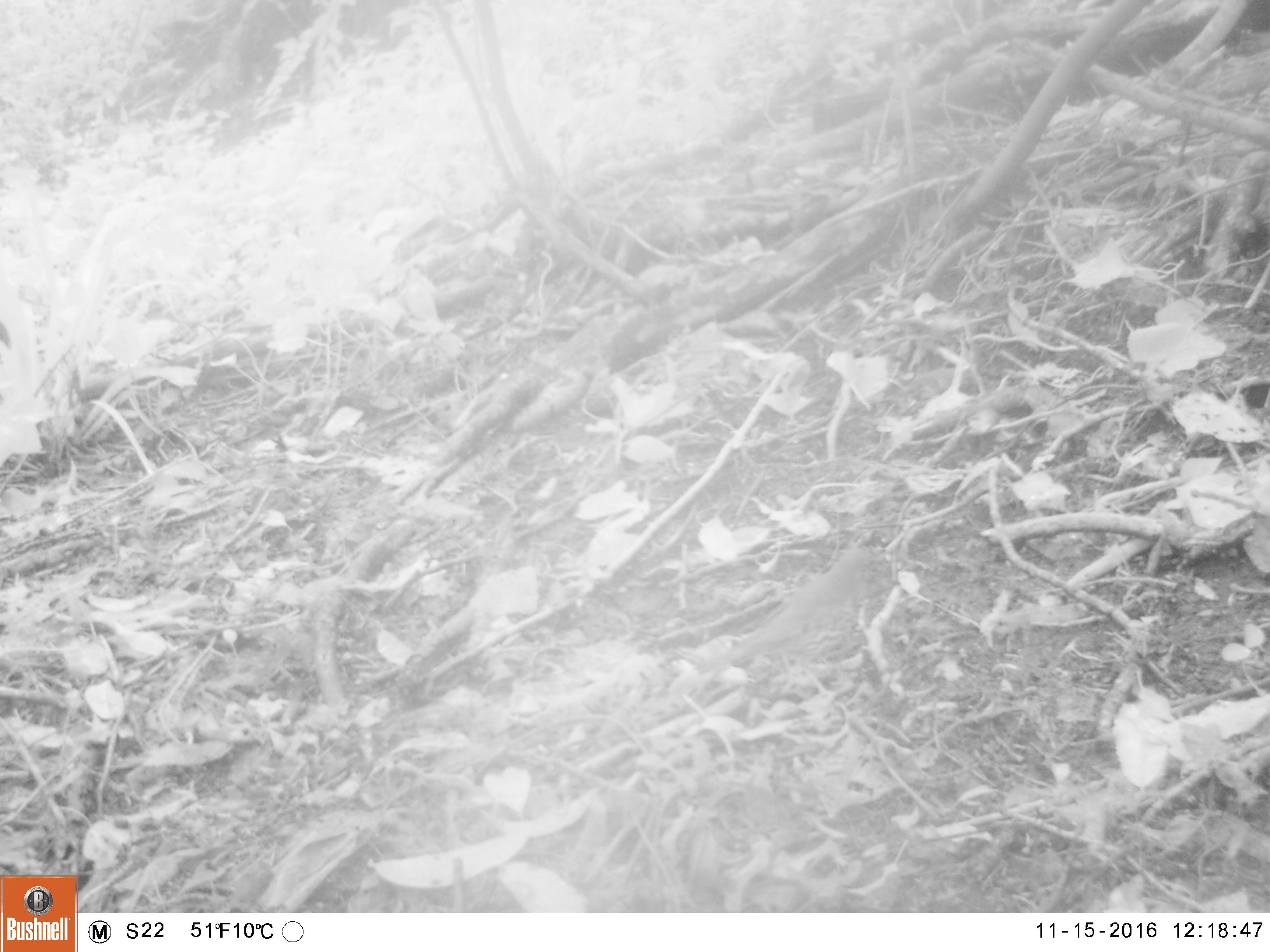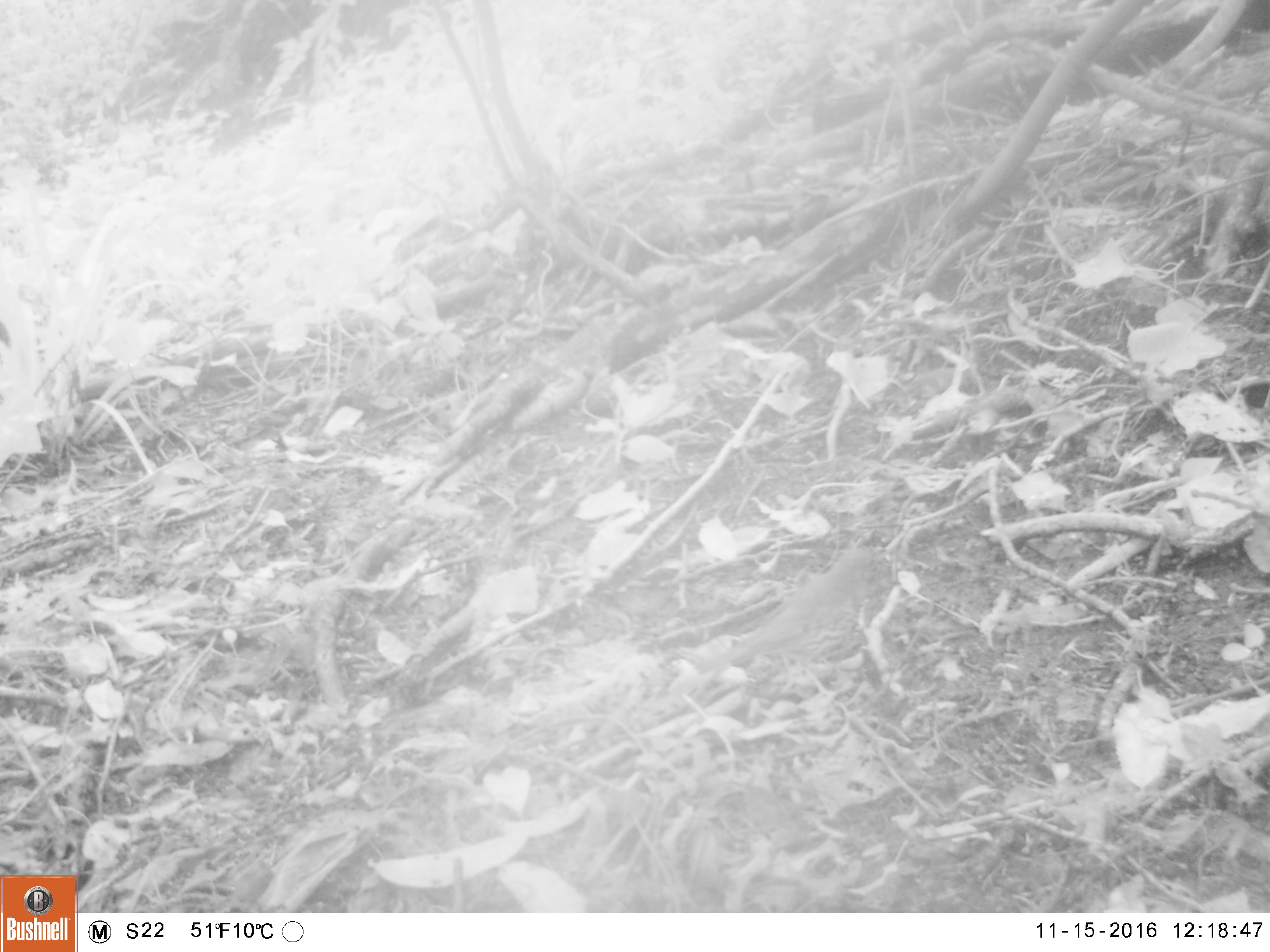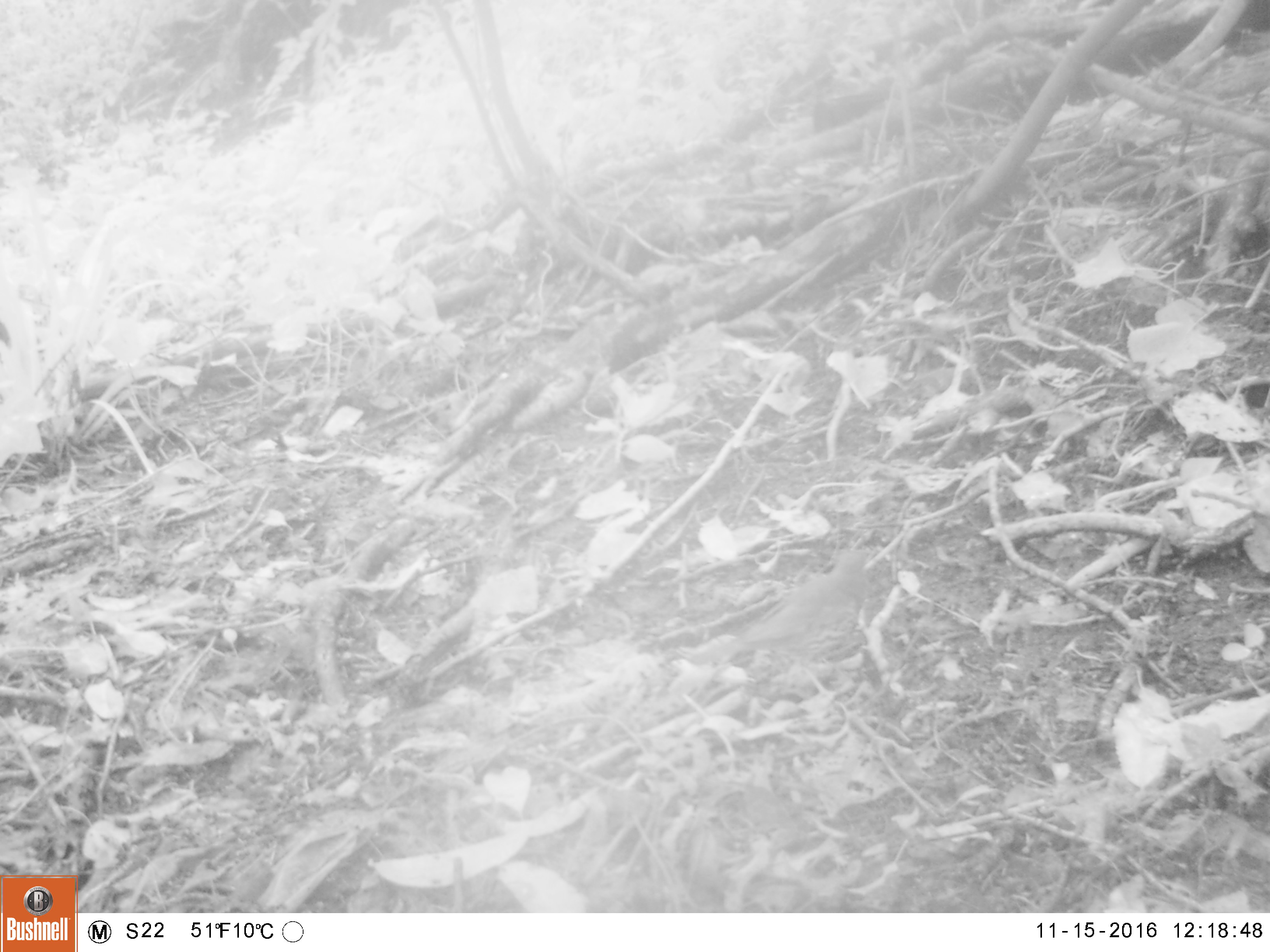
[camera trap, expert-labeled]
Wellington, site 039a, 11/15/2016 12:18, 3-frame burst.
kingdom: Animalia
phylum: Chordata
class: Aves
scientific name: Aves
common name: bird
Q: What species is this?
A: Bird (Aves).